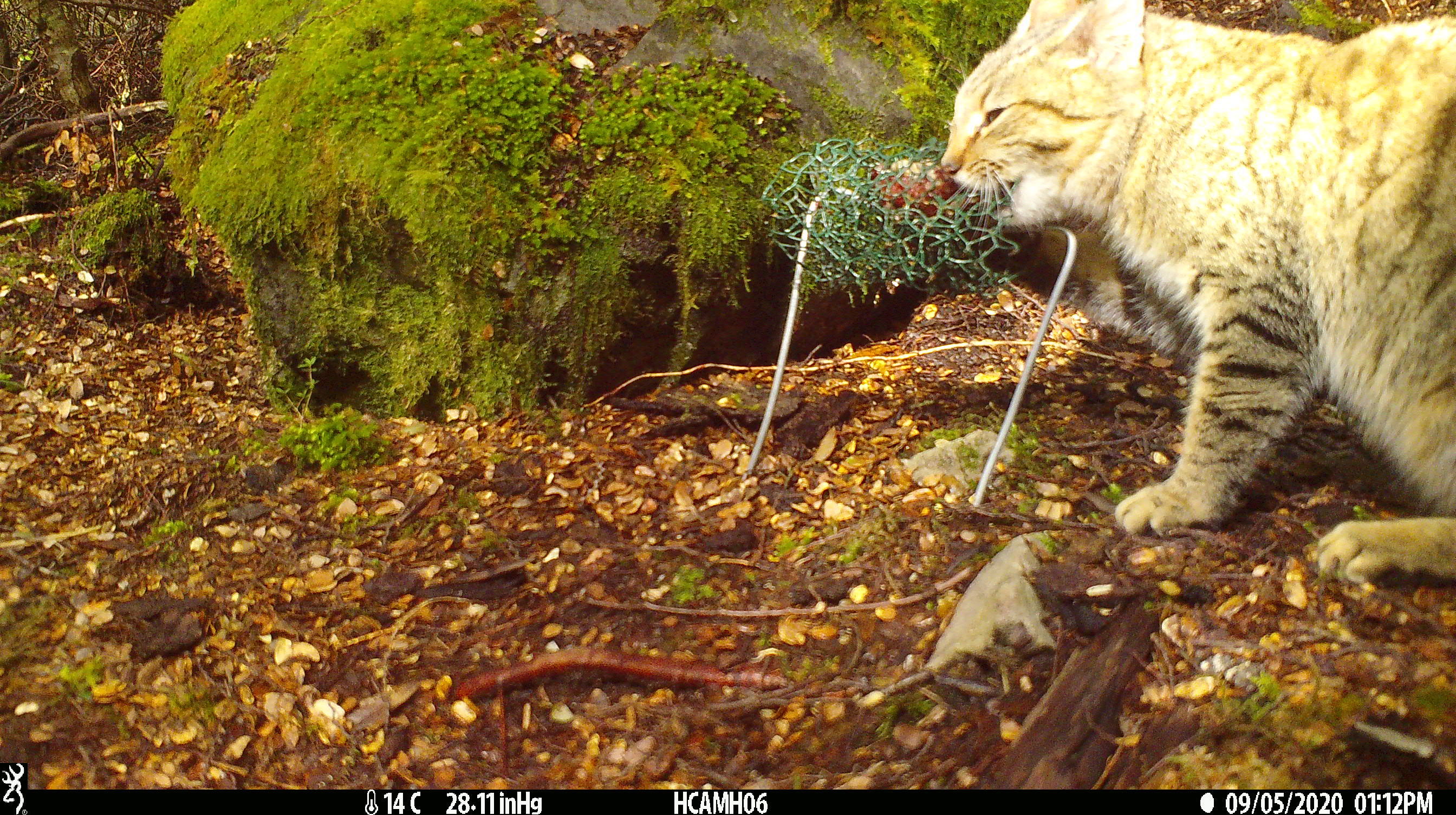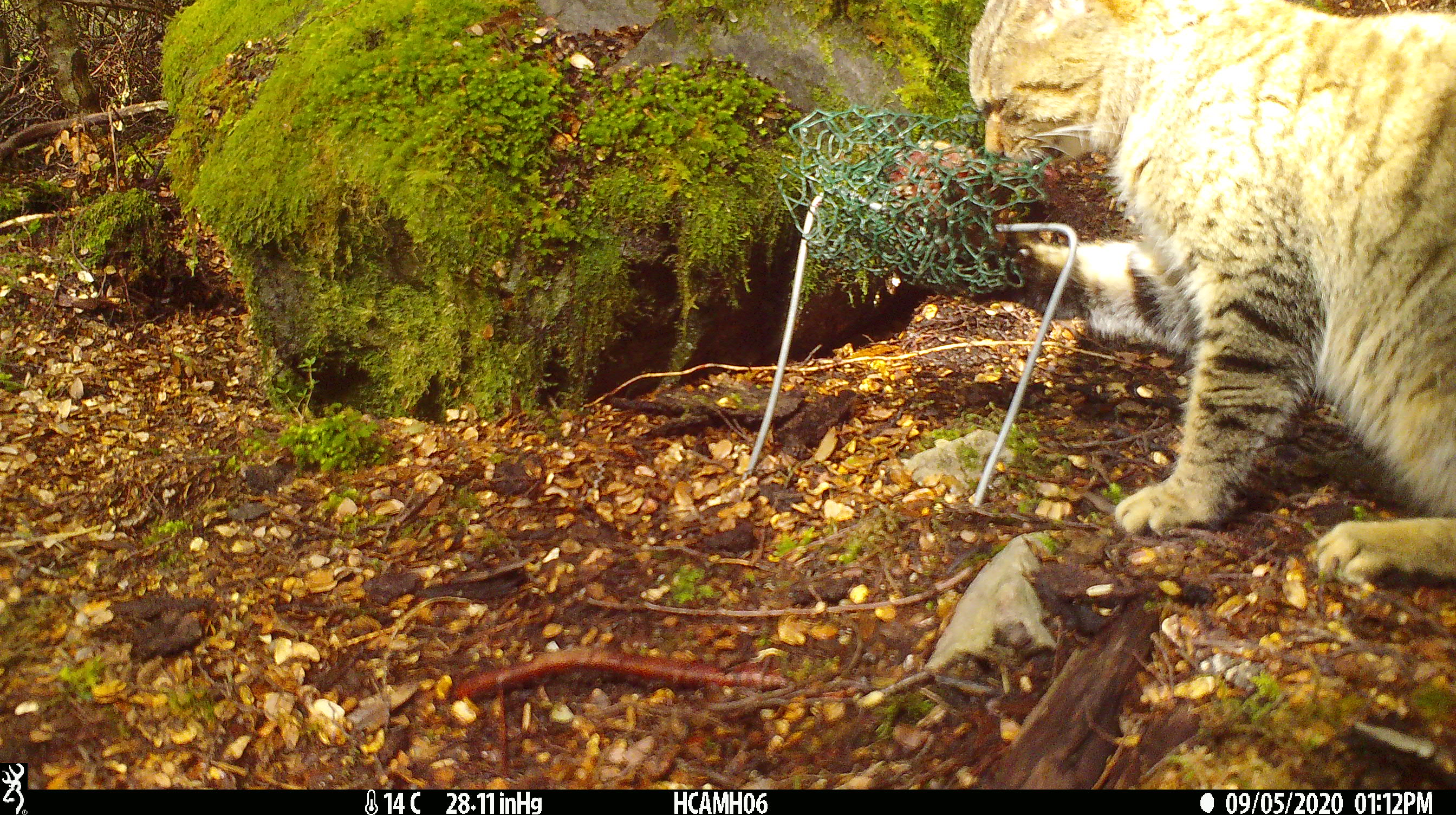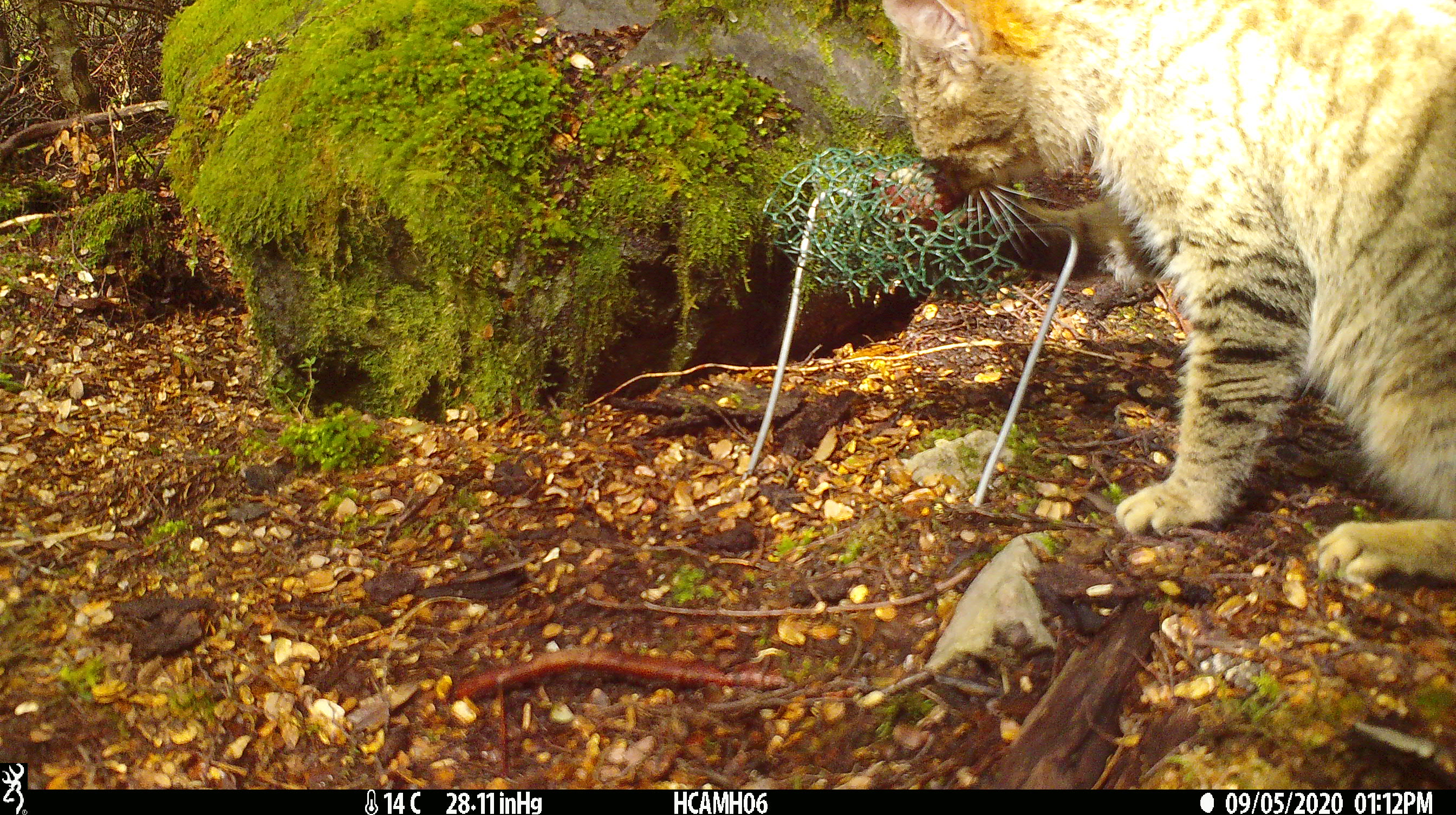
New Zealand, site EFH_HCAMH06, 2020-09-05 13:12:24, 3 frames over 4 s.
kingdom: Animalia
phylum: Chordata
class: Mammalia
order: Carnivora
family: Felidae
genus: Felis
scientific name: Felis catus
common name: domestic cat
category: cat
Cat (domestic cat) (Felis catus).